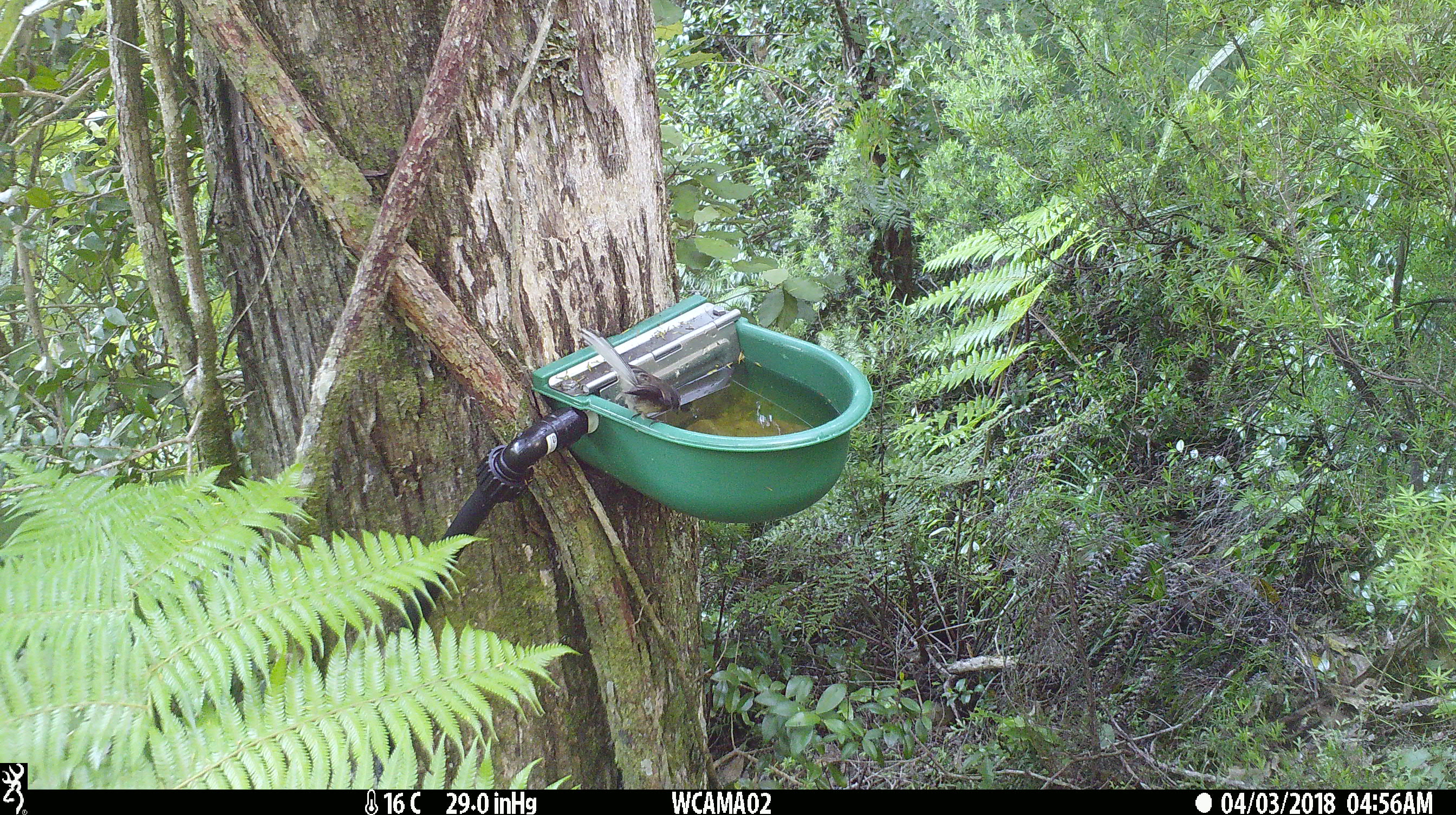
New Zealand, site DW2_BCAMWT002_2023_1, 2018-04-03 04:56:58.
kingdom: Animalia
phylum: Chordata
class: Aves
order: Passeriformes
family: Rhipiduridae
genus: Rhipidura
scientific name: Rhipidura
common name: fantails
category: fantail